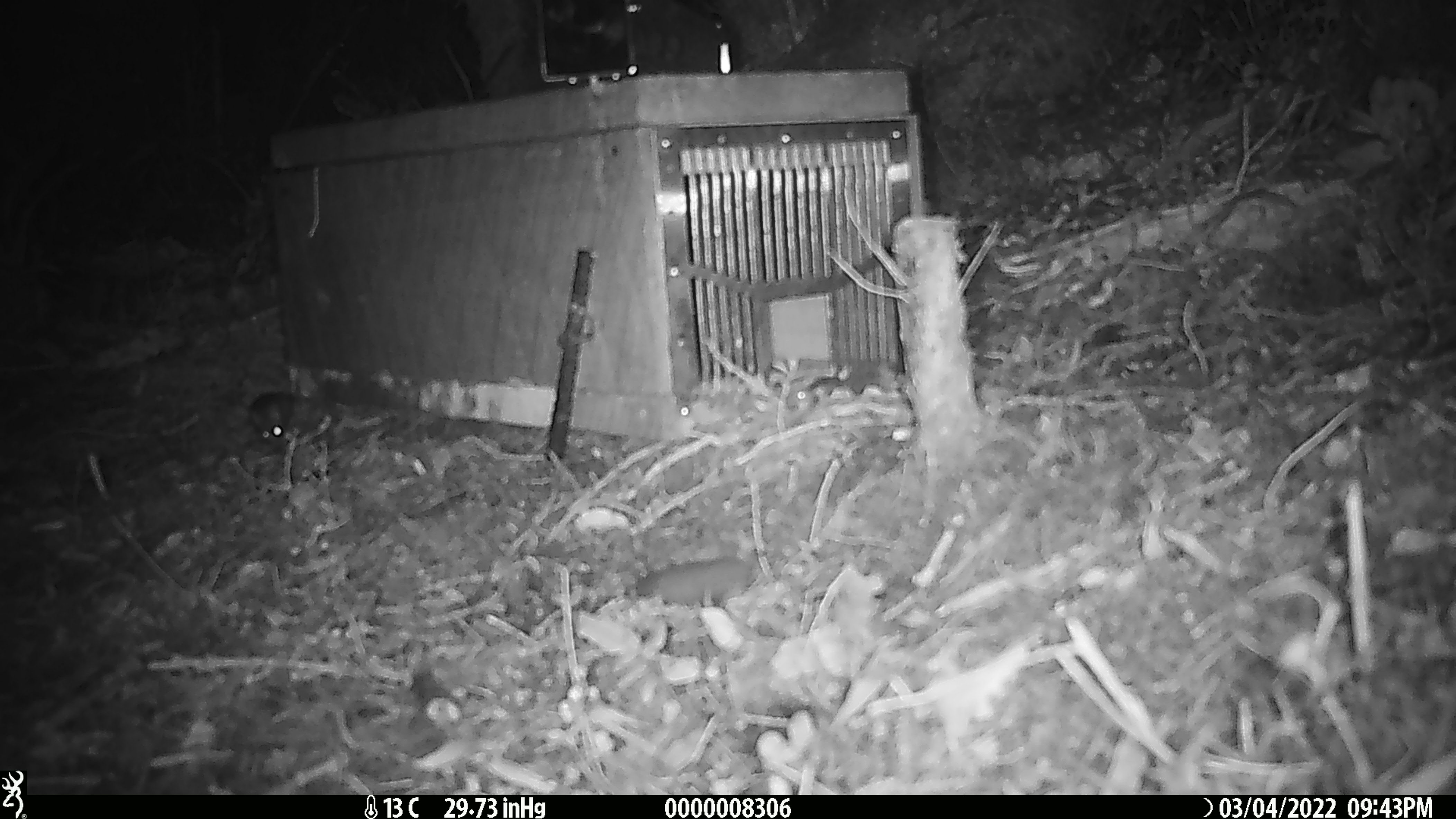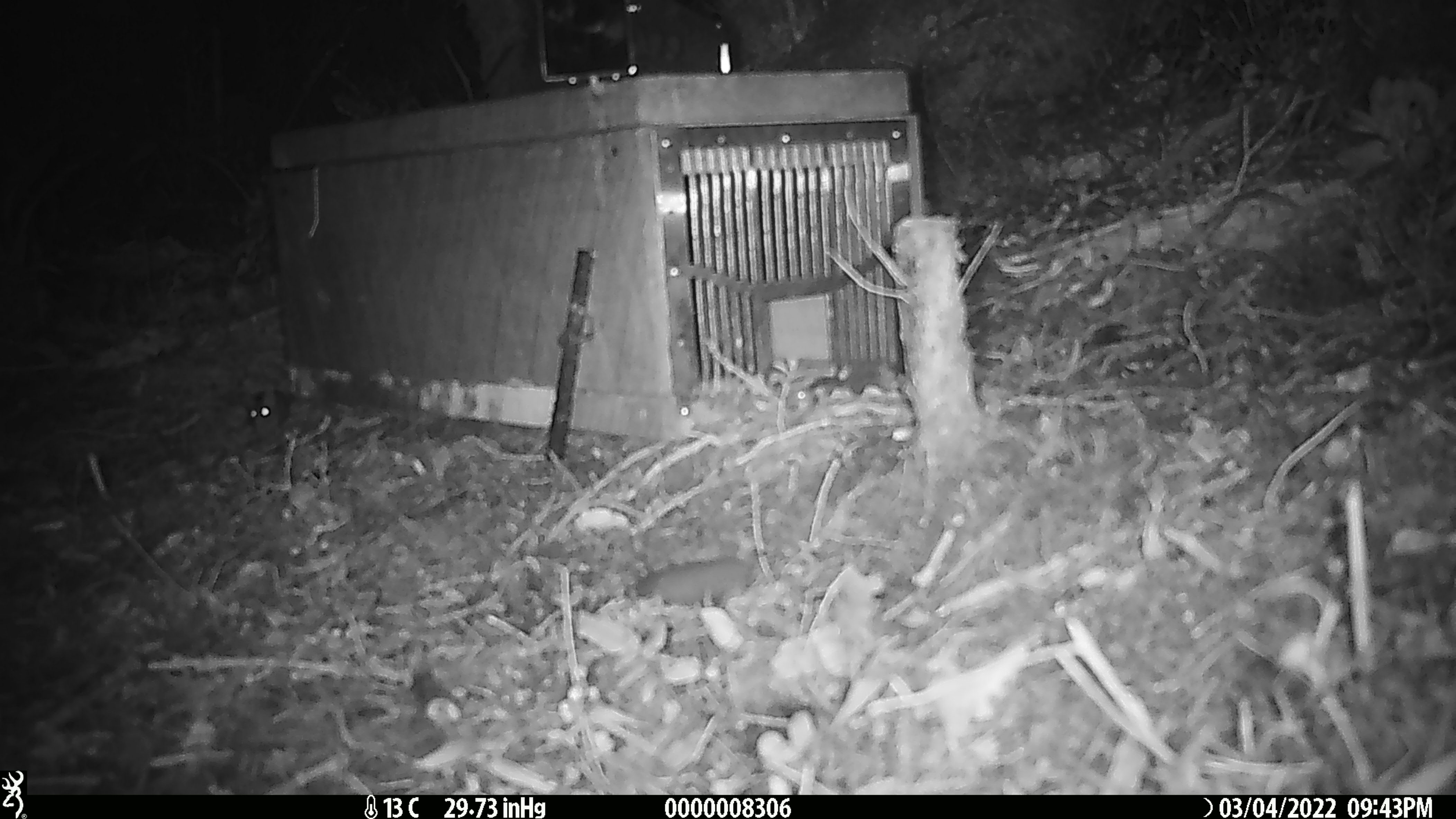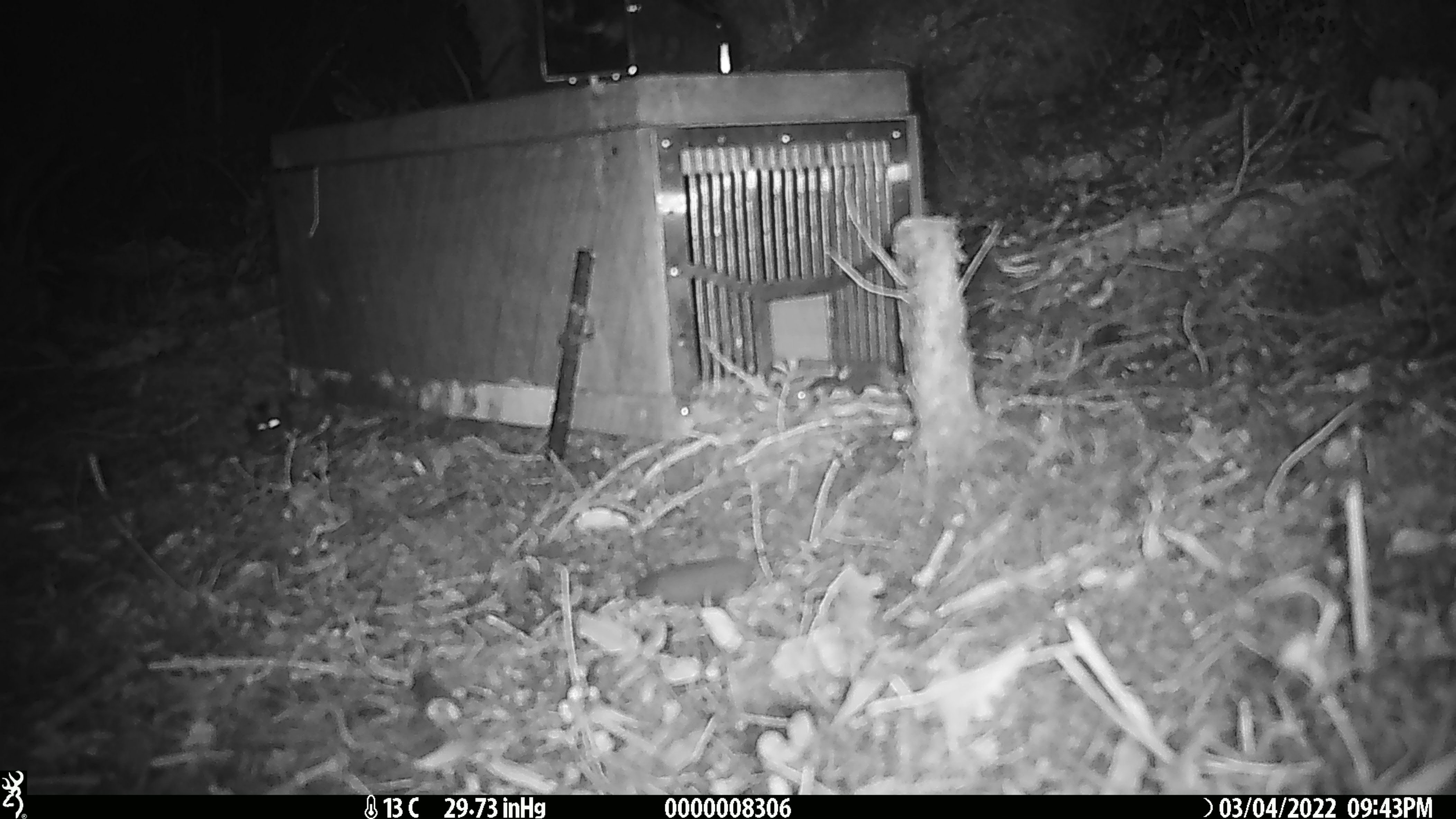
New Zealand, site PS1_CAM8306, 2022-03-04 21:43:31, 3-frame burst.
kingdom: Animalia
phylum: Chordata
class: Mammalia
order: Rodentia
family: Muridae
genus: Mus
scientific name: Mus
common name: mouse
Mouse (Mus).